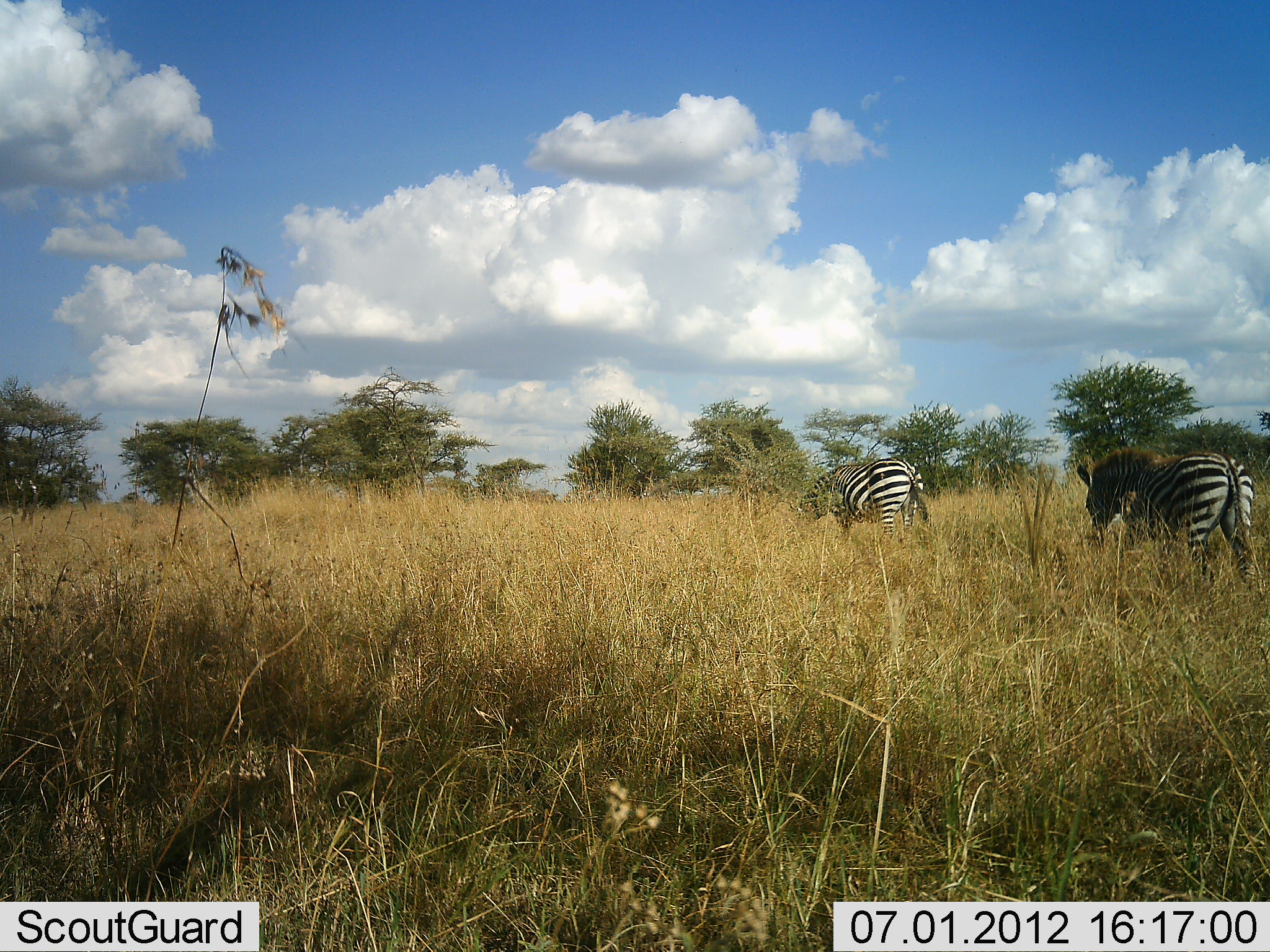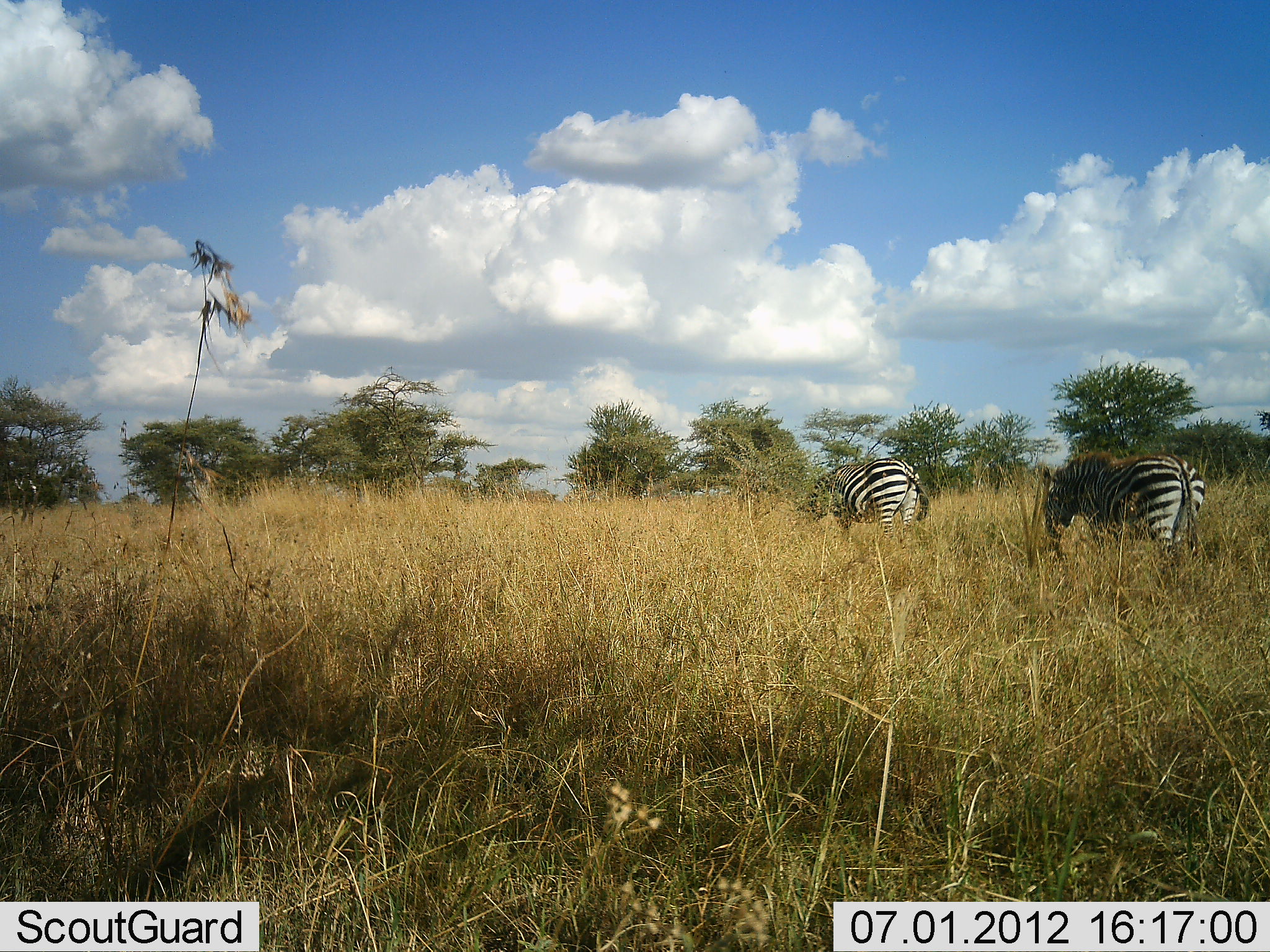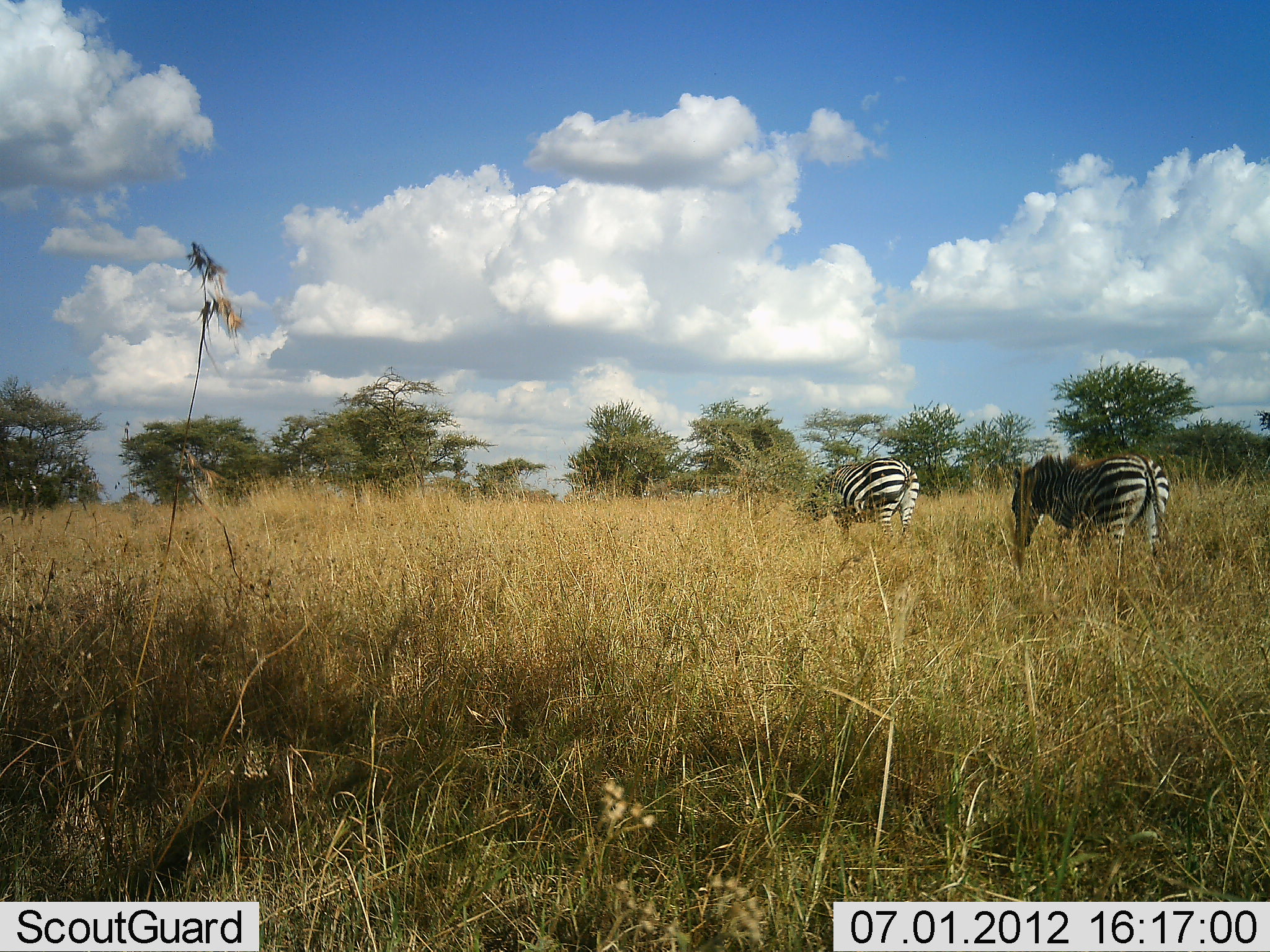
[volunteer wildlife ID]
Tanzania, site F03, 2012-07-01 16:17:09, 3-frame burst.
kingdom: Animalia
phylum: Chordata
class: Mammalia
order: Perissodactyla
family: Equidae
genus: Equus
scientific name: Equus quagga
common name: plains zebra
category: zebra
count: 2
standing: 30%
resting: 0%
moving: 70%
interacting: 0%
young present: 0%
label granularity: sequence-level